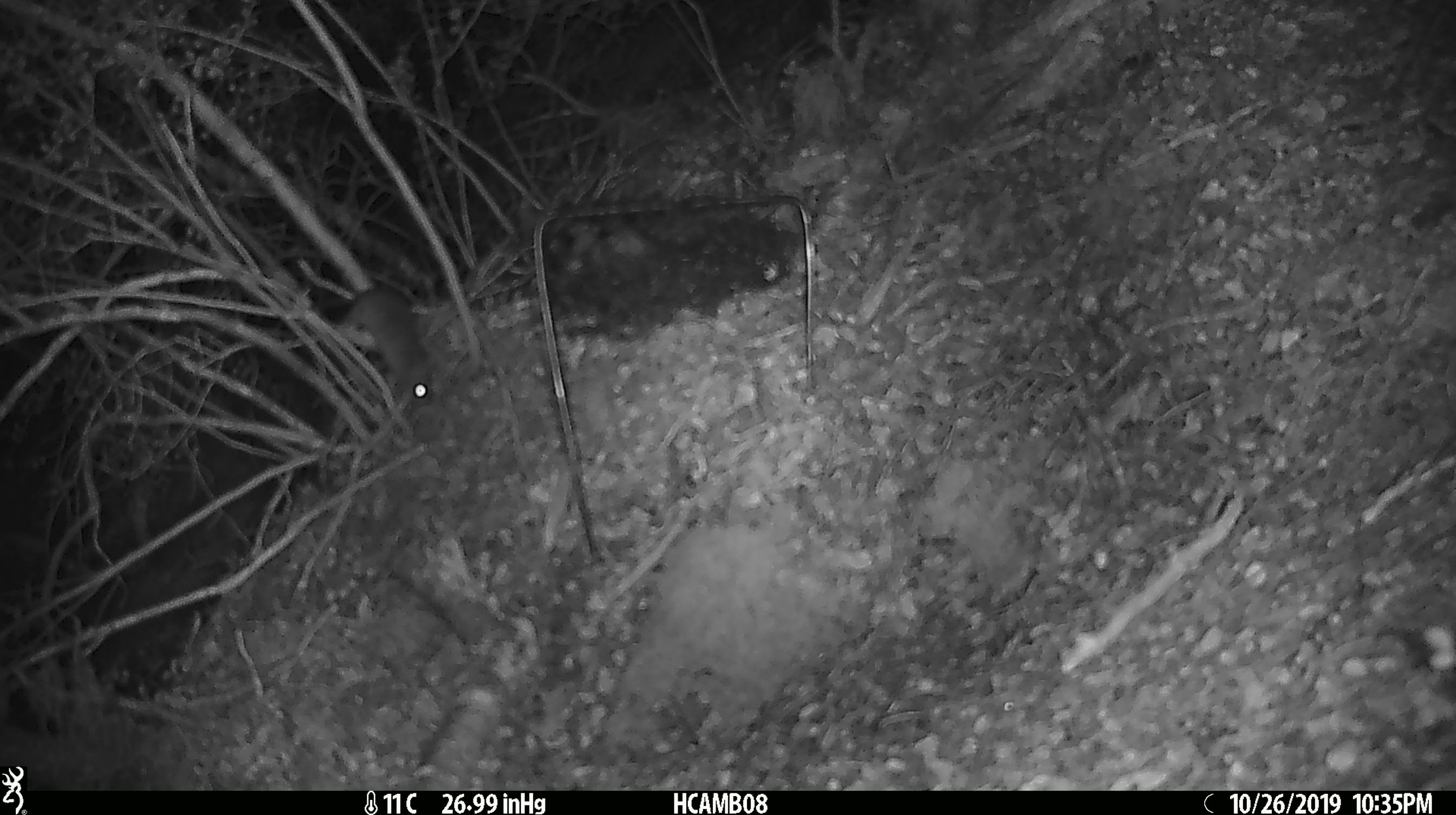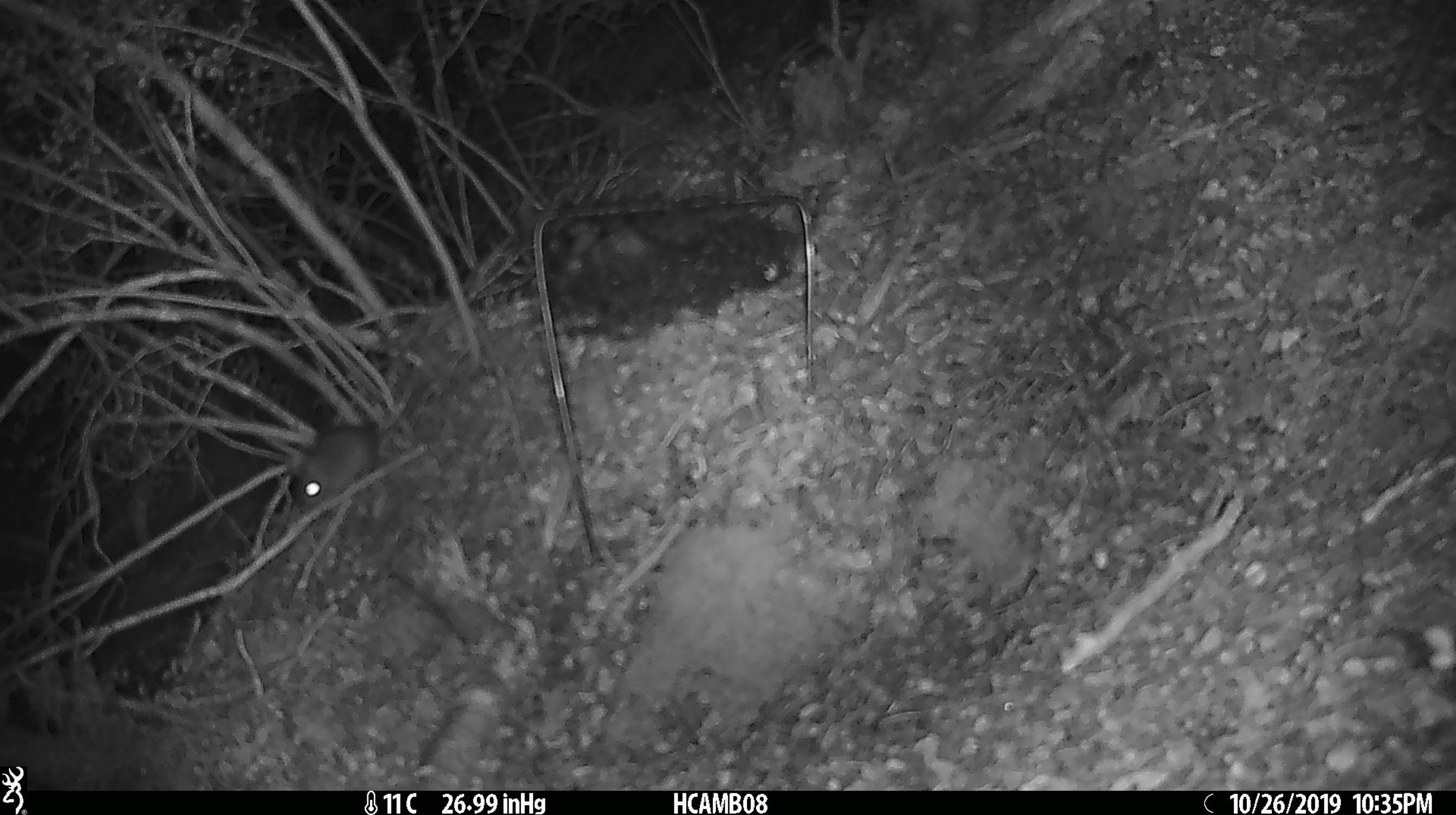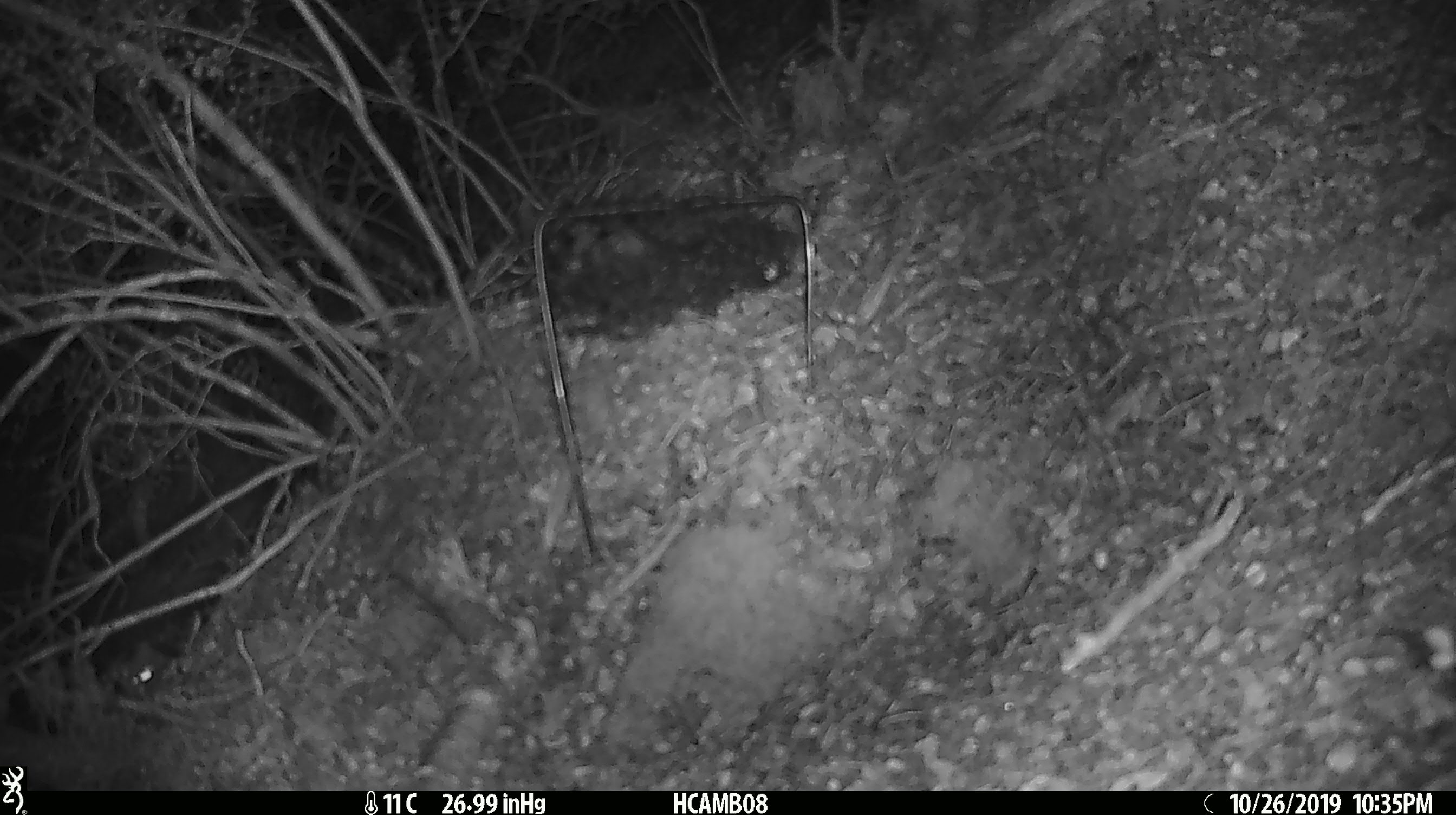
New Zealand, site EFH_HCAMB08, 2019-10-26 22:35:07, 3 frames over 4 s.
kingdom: Animalia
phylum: Chordata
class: Mammalia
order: Rodentia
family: Muridae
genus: Mus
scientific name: Mus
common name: mouse